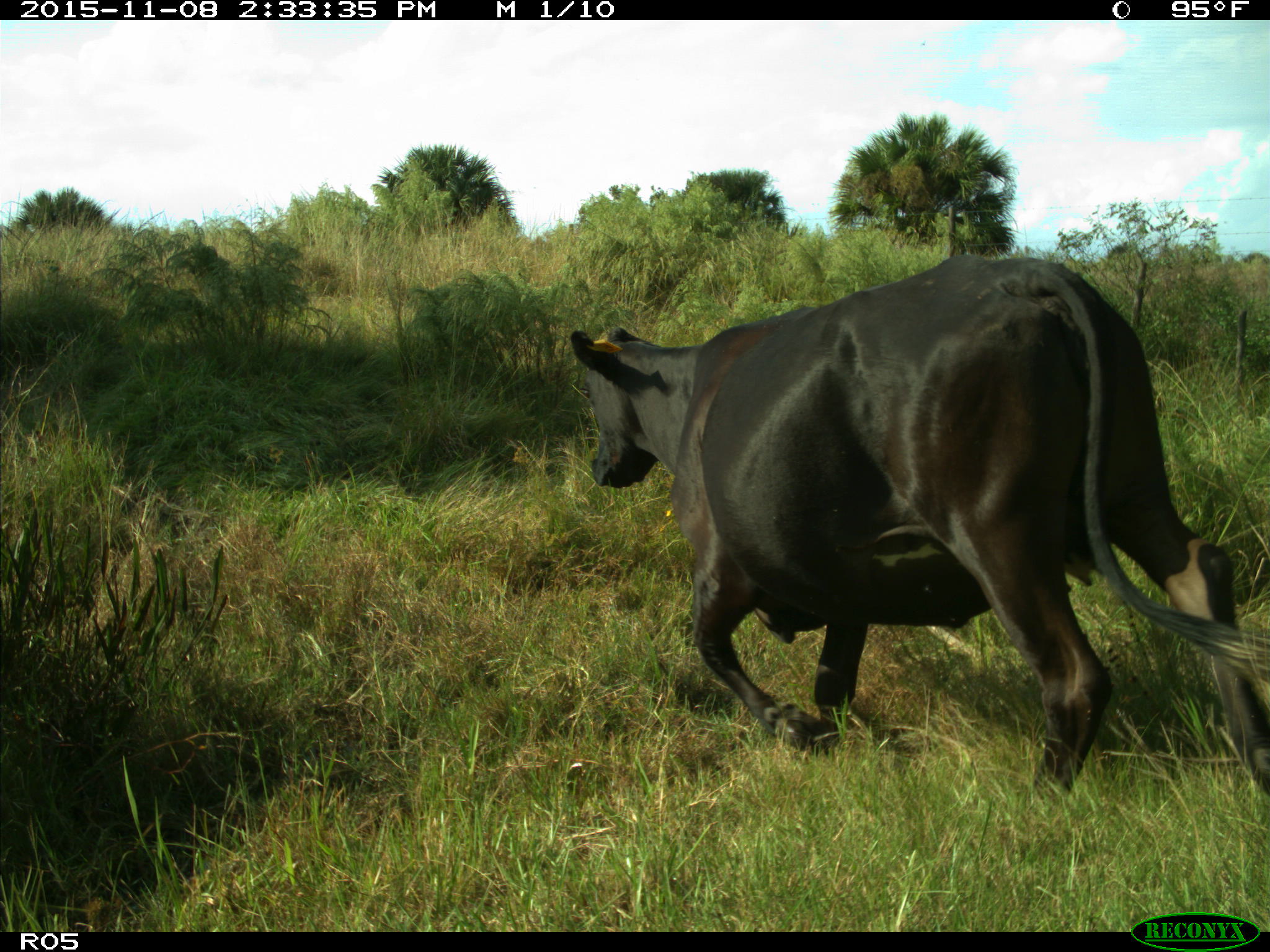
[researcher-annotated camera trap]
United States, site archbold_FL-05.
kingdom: Animalia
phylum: Chordata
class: Mammalia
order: Artiodactyla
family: Bovidae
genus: Bos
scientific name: Bos taurus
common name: domestic cow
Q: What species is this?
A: Bos taurus (domestic cow).